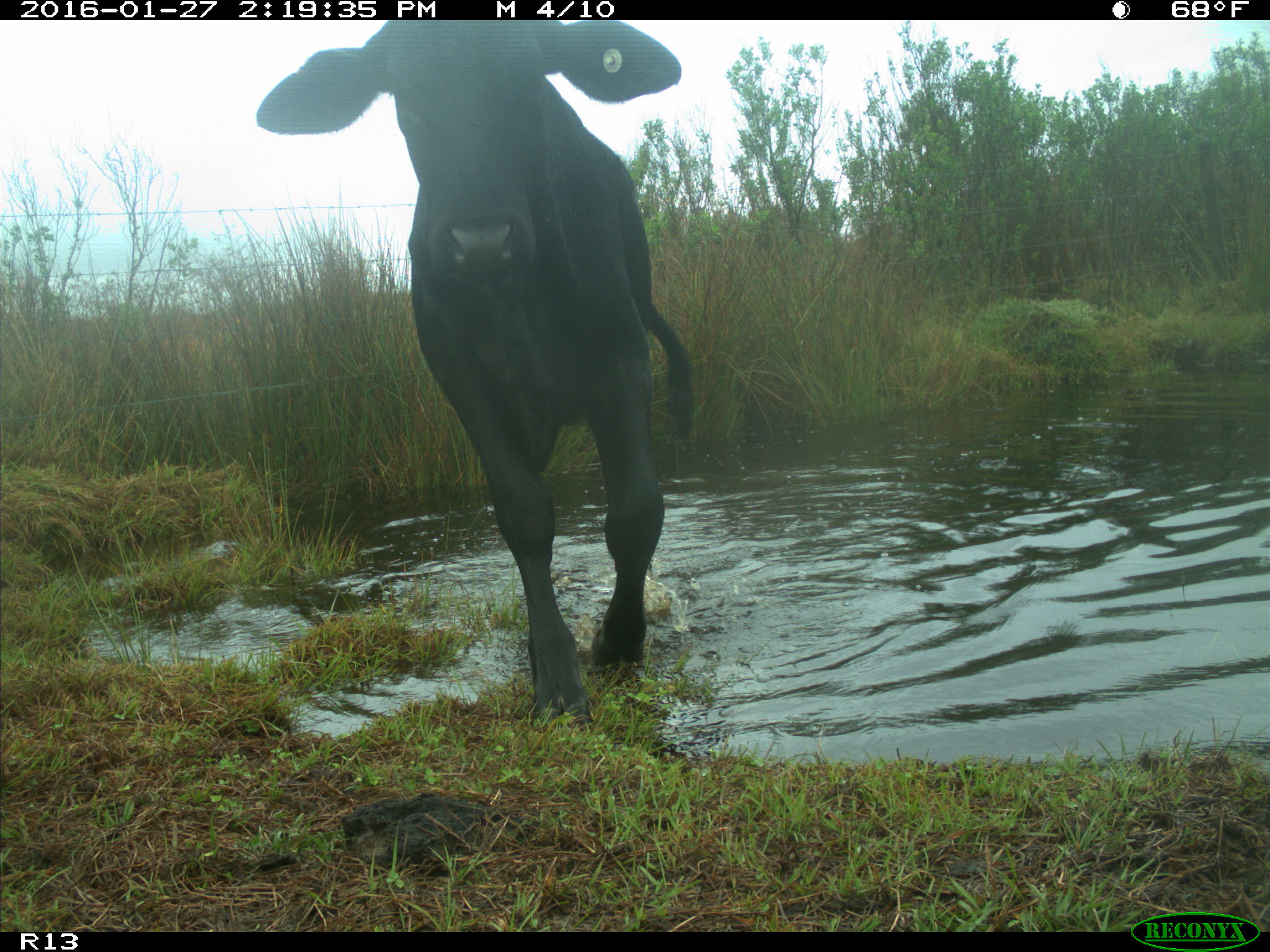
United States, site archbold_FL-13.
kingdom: Animalia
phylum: Chordata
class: Mammalia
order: Artiodactyla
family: Bovidae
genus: Bos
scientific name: Bos taurus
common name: domestic cow